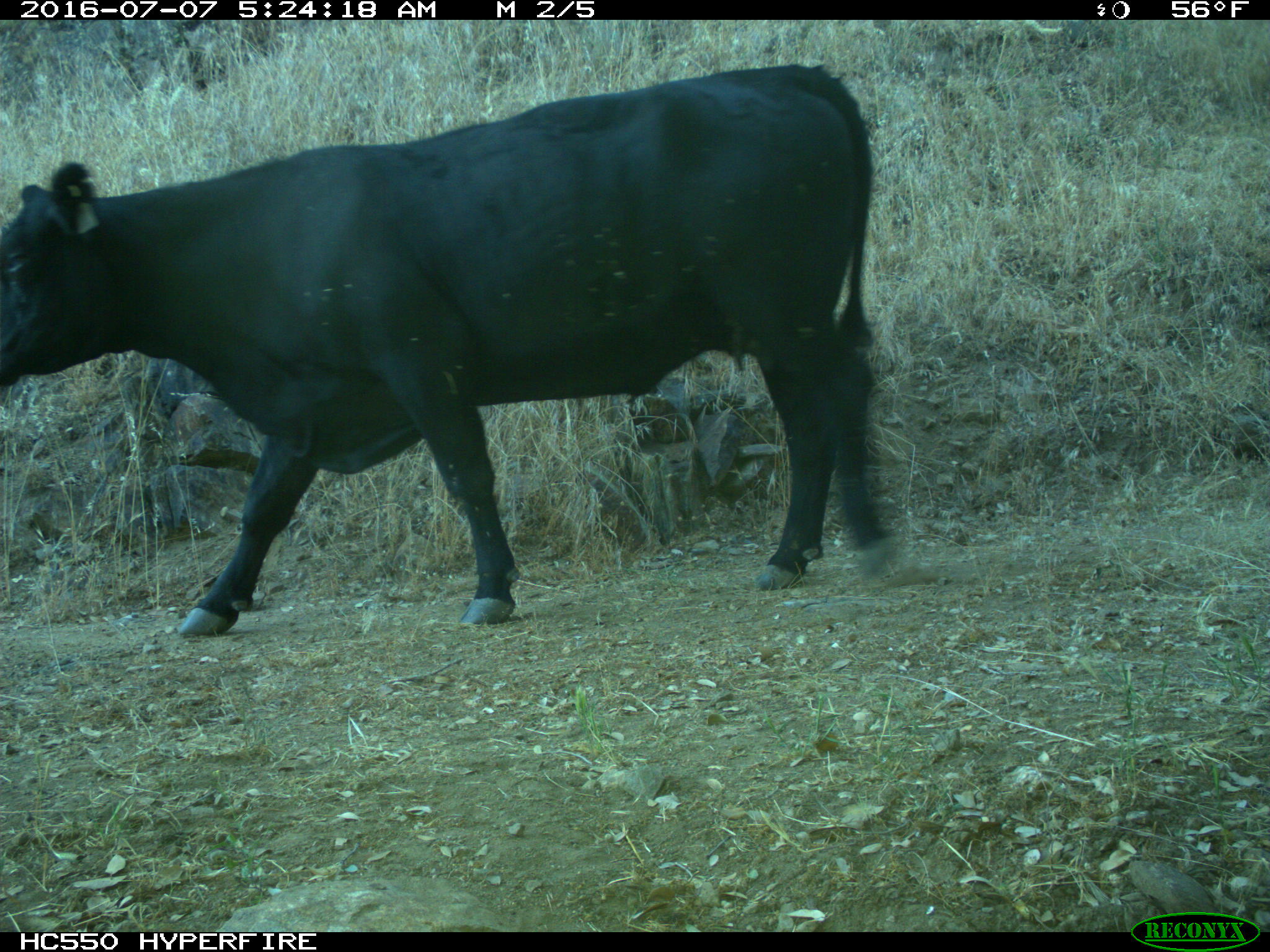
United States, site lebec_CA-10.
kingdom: Animalia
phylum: Chordata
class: Mammalia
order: Artiodactyla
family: Bovidae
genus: Bos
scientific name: Bos taurus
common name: domestic cow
Bos taurus (domestic cow).